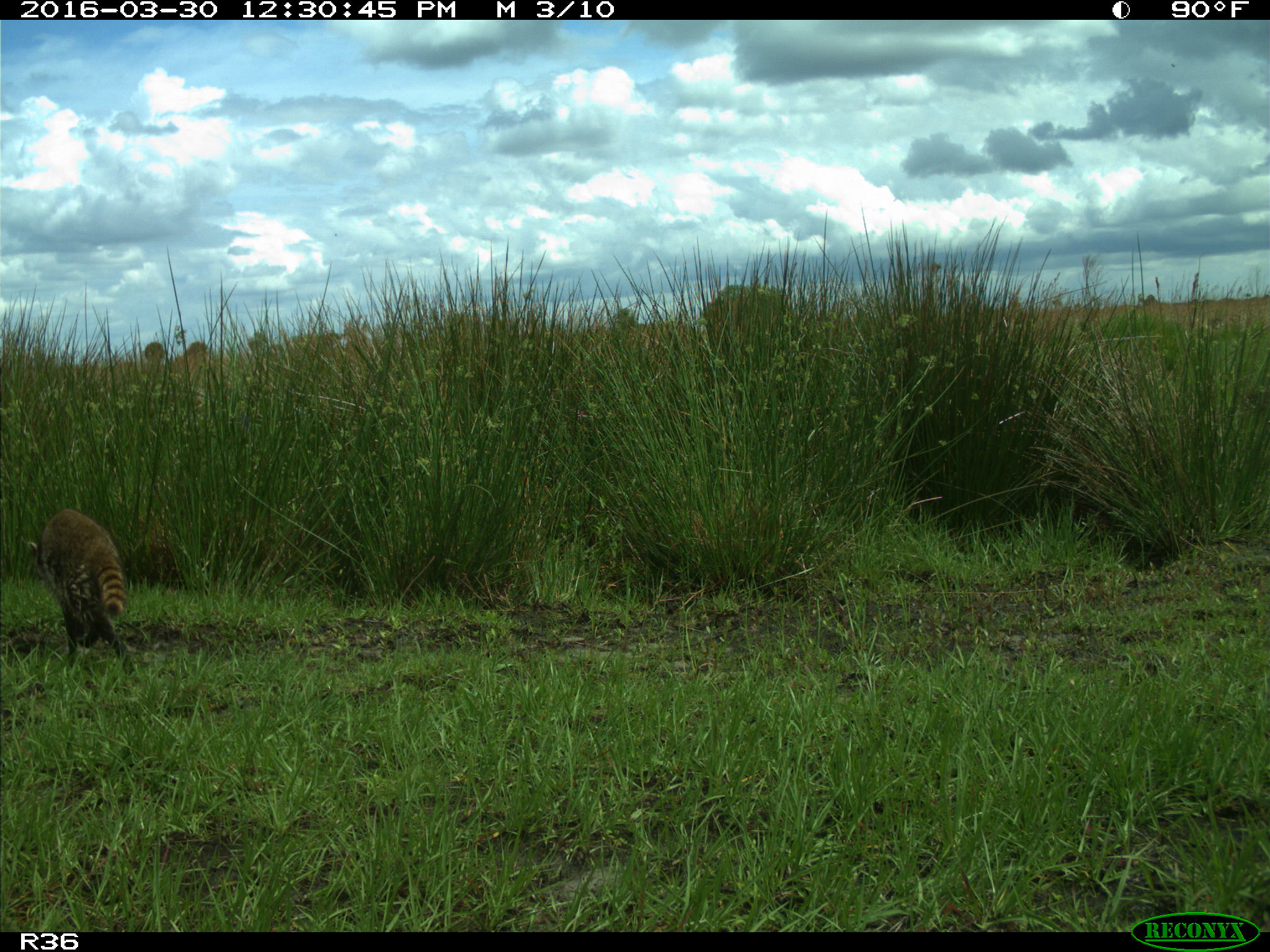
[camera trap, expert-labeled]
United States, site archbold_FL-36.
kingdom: Animalia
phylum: Chordata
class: Mammalia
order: Carnivora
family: Procyonidae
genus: Procyon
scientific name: Procyon lotor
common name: common raccoon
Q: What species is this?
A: Procyon lotor (common raccoon).